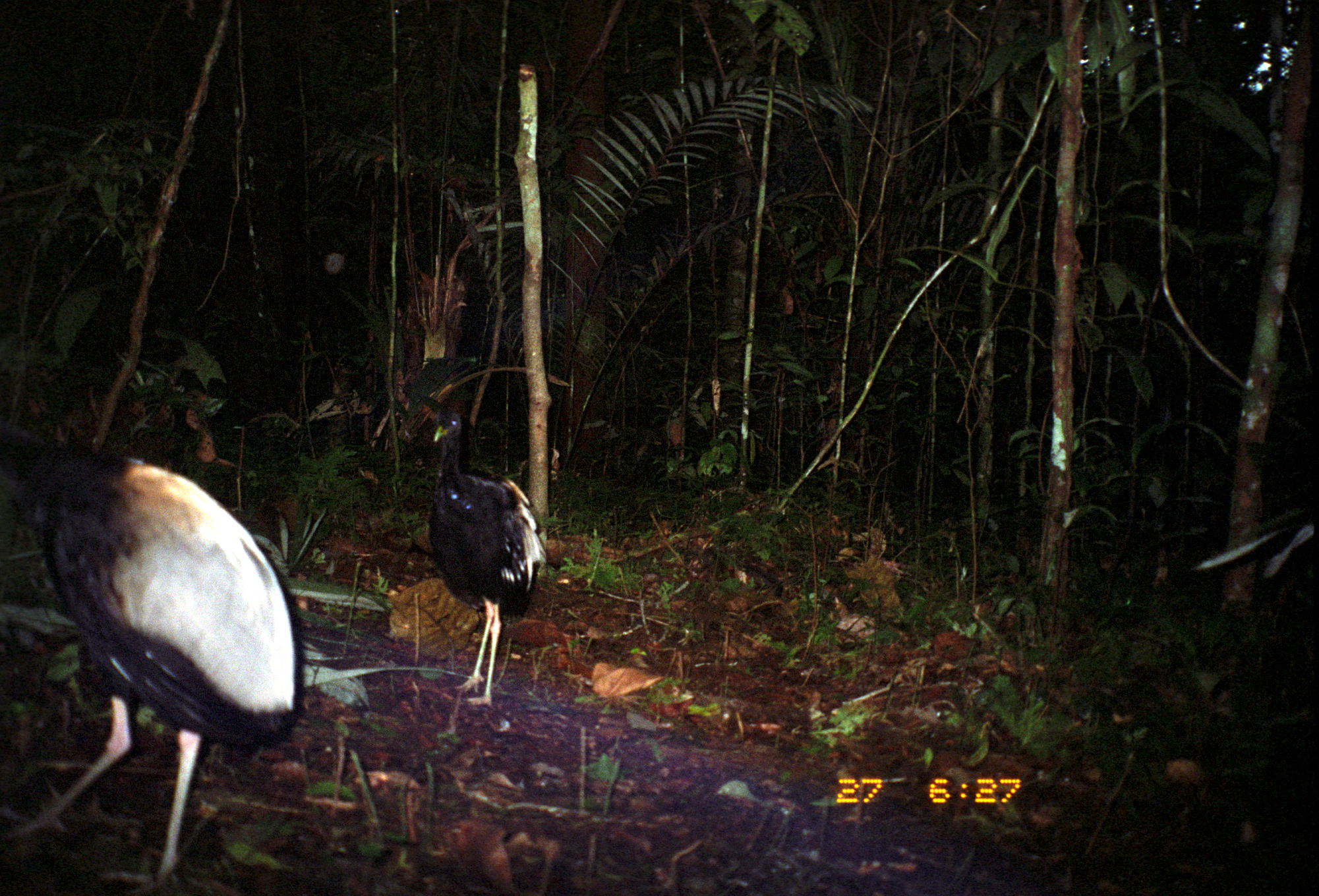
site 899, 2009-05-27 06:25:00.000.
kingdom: Animalia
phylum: Chordata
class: Aves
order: Gruiformes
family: Psophiidae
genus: Psophia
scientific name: Psophia crepitans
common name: gray-winged trumpeter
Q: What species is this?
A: Psophia crepitans (gray-winged trumpeter).